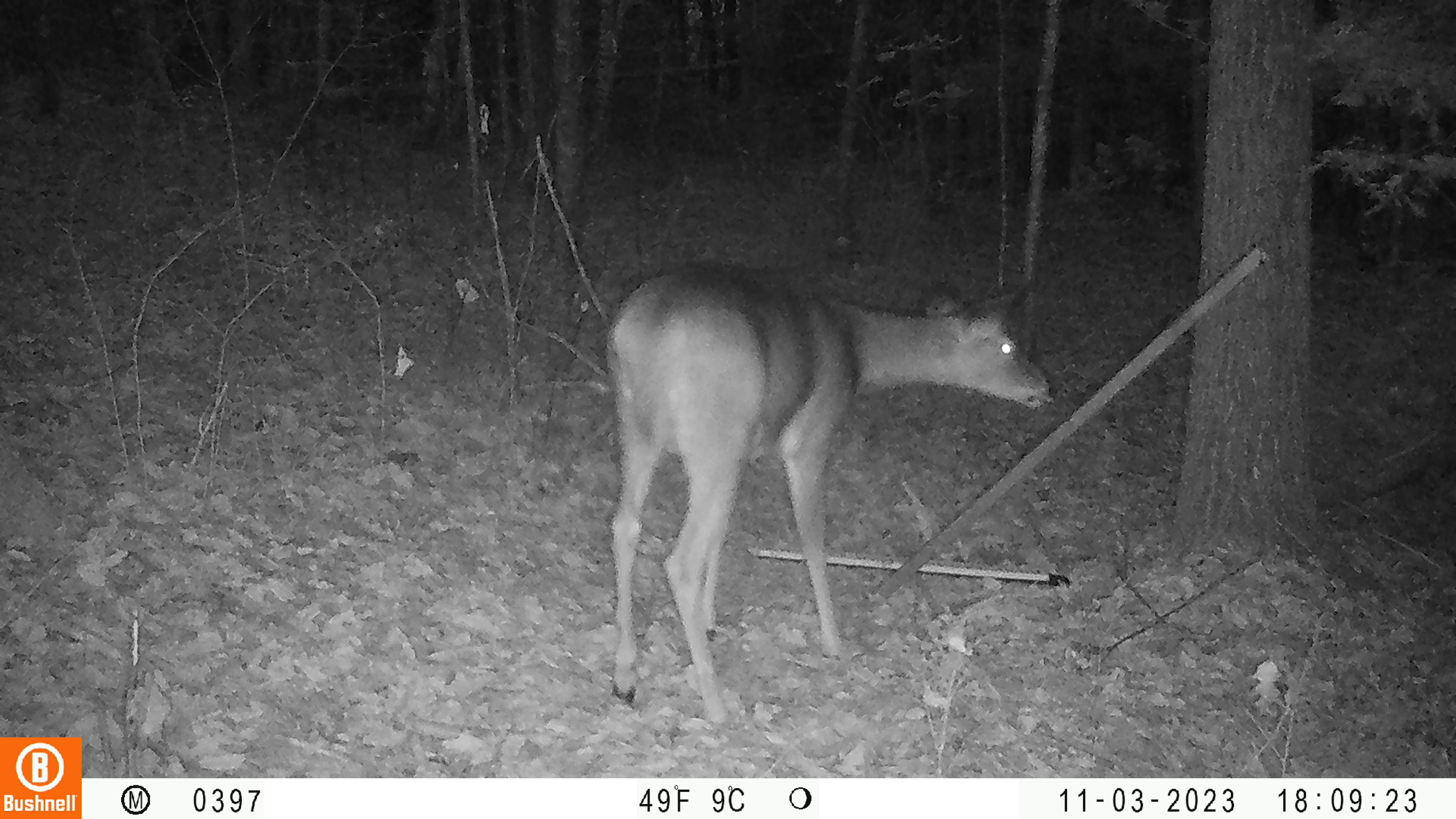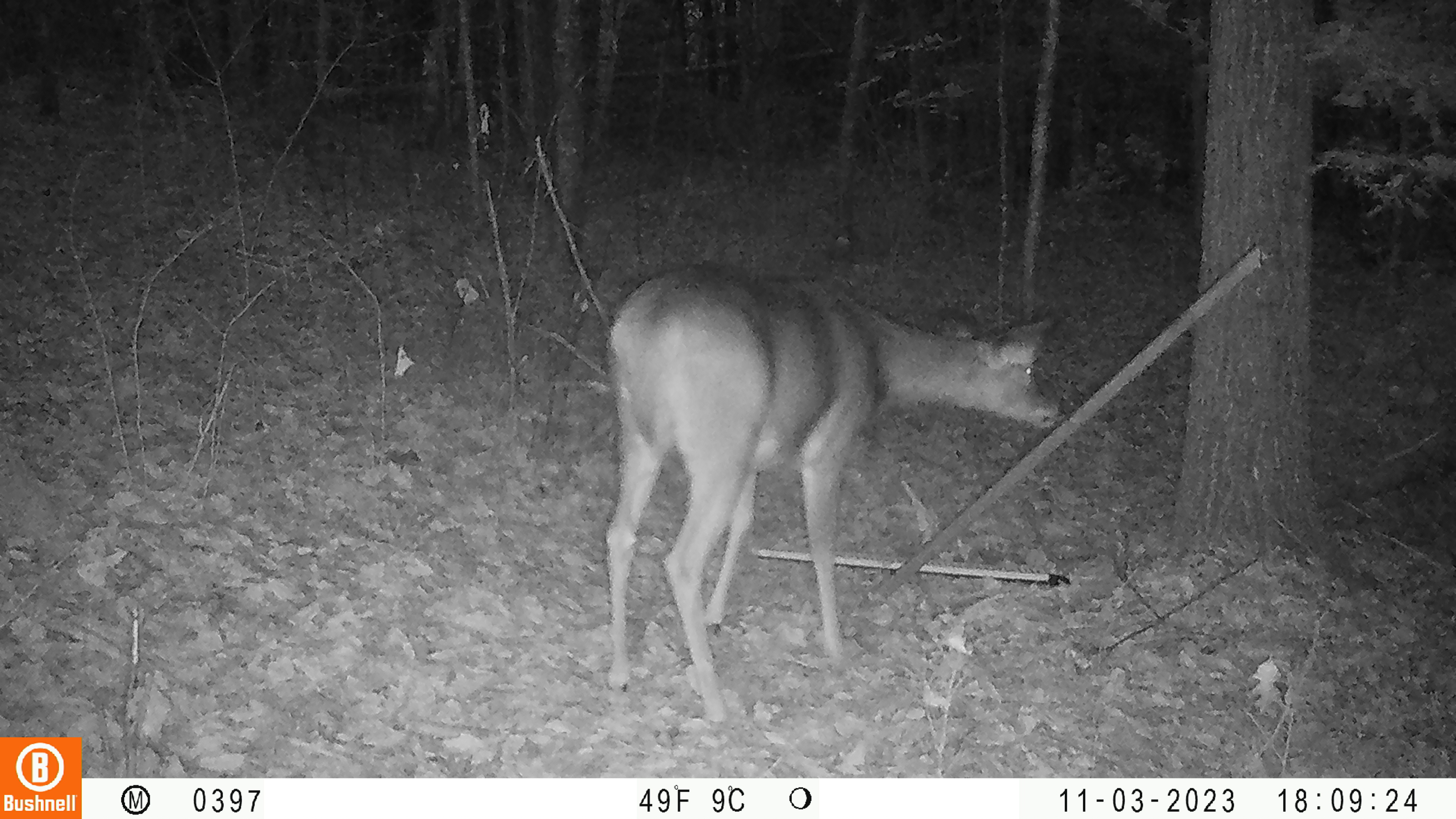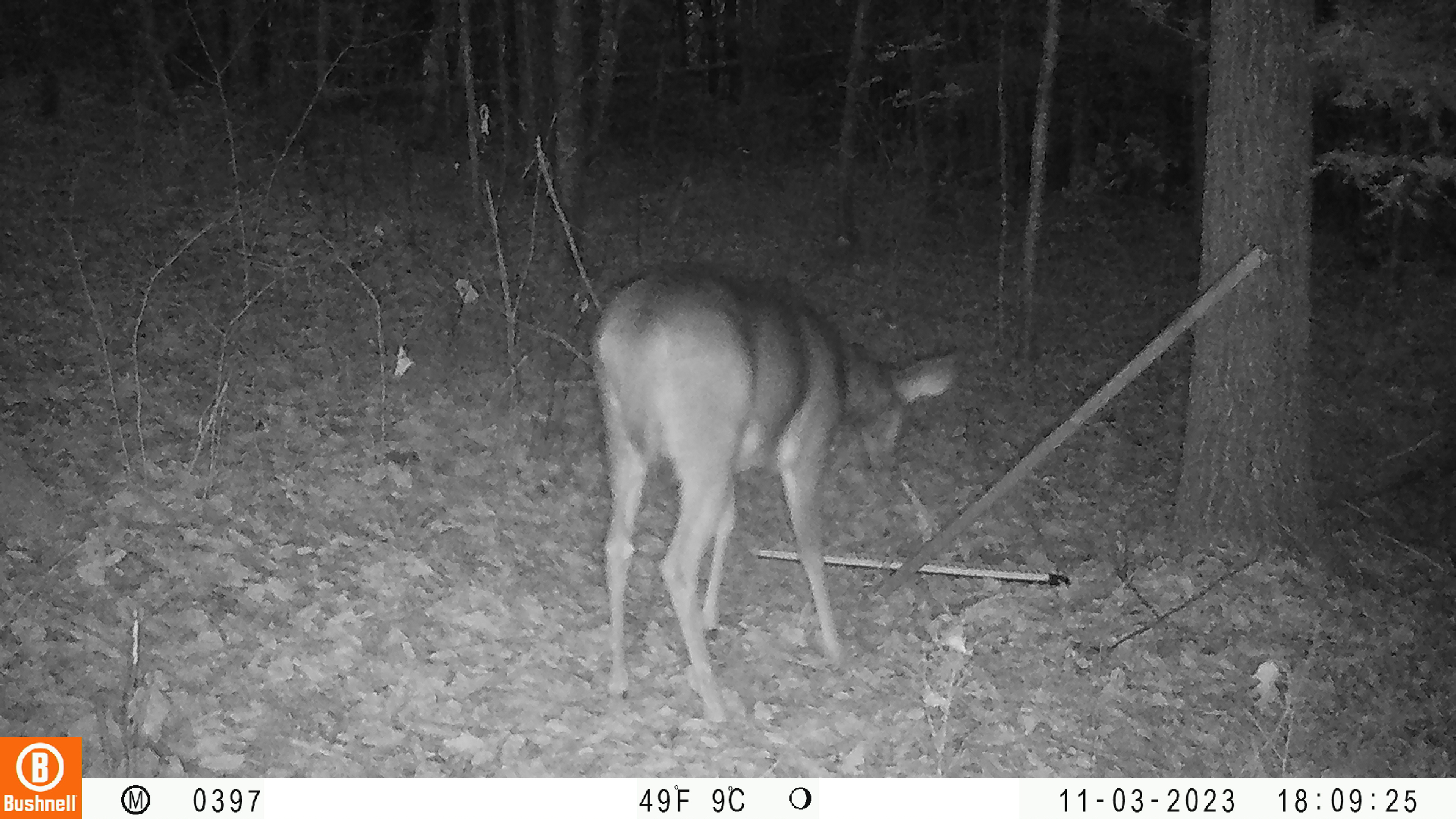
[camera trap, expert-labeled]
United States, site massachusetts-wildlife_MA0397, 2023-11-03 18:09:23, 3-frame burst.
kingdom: Animalia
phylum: Chordata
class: Mammalia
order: Artiodactyla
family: Cervidae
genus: Odocoileus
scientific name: Odocoileus virginianus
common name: white-tailed deer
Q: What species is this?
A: White-tailed deer (Odocoileus virginianus).